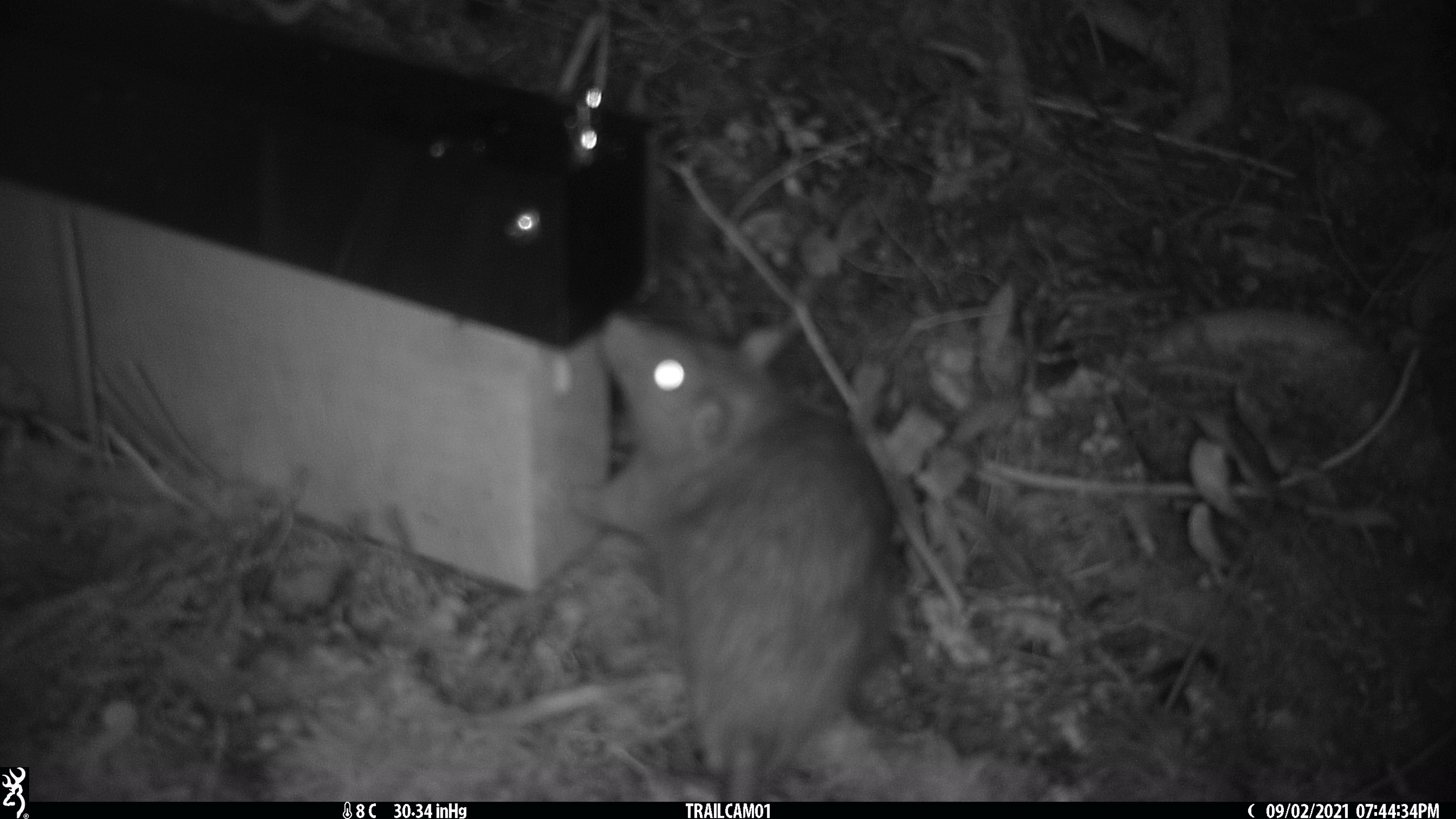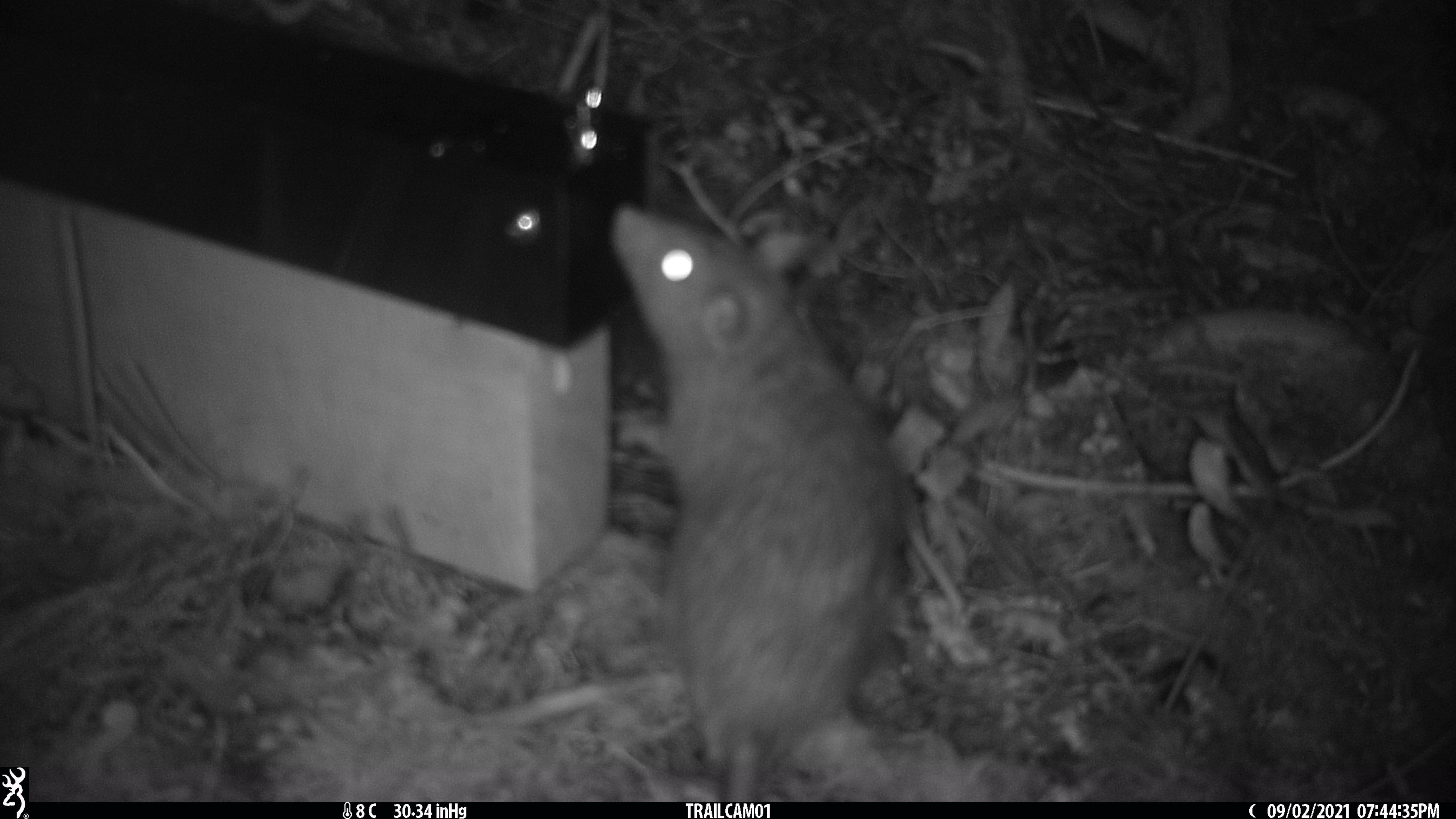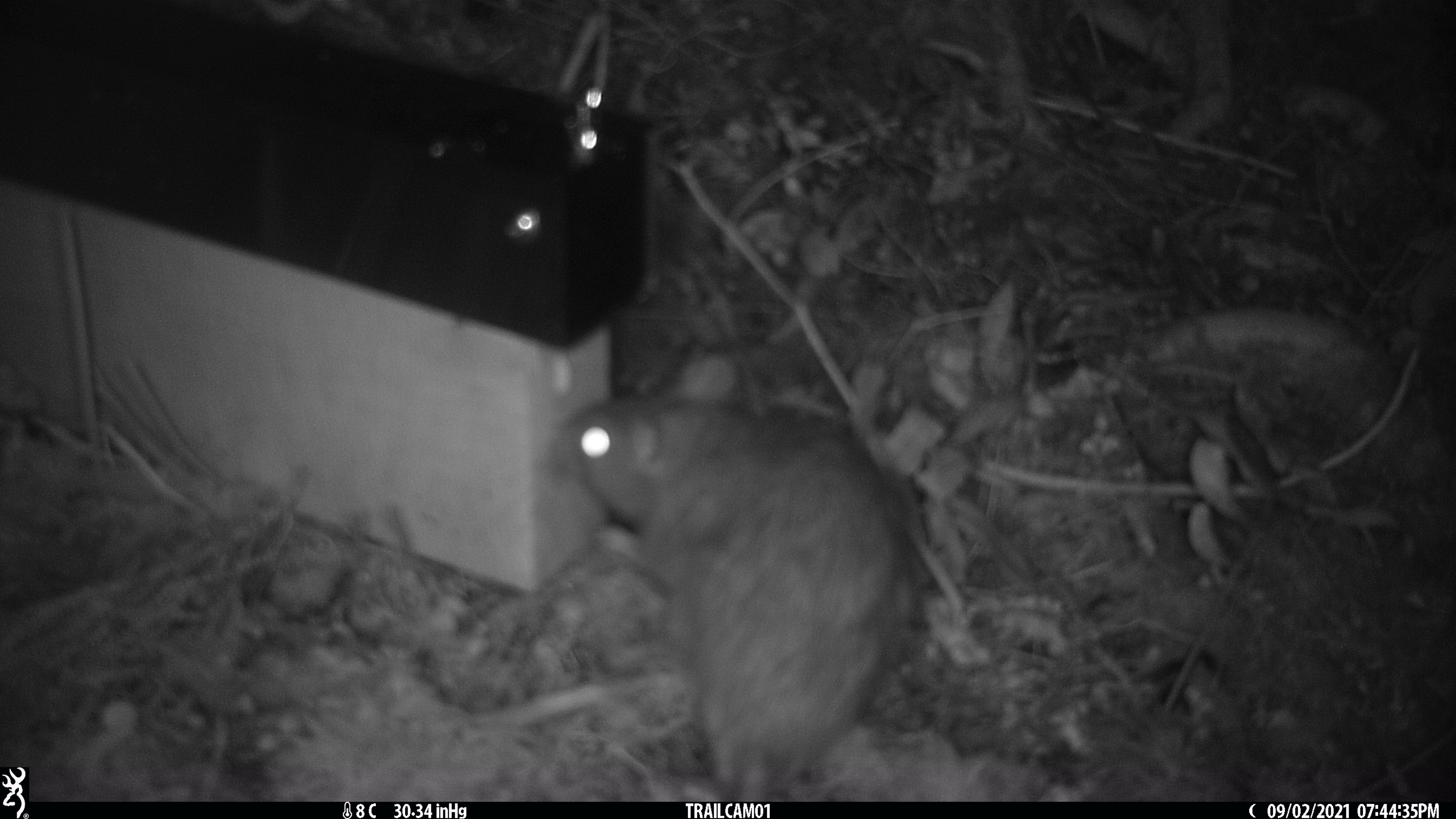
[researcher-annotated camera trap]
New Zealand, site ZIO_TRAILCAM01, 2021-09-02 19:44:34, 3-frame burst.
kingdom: Animalia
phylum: Chordata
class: Mammalia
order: Rodentia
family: Muridae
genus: Rattus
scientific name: Rattus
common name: rat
Rat (Rattus).